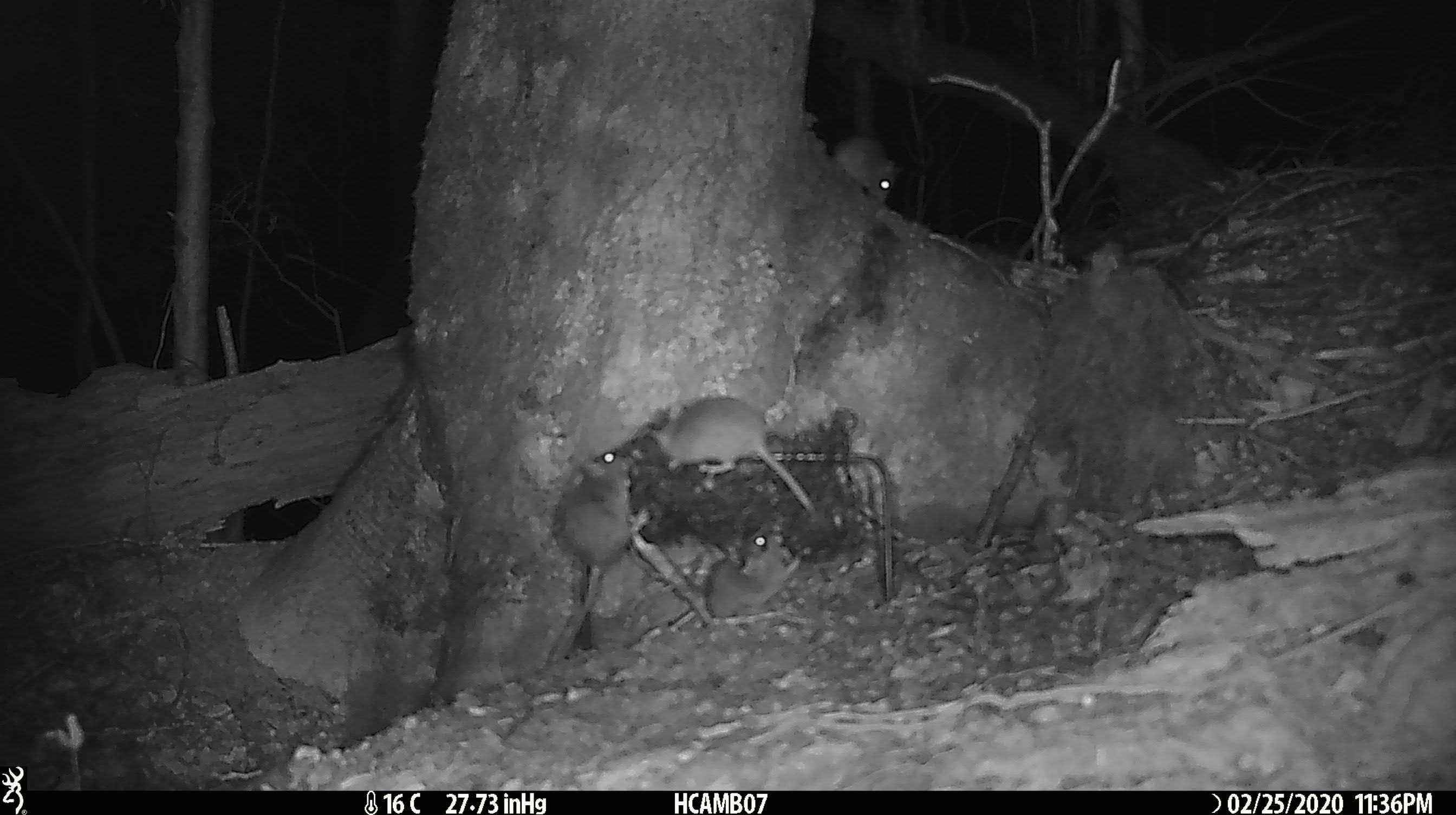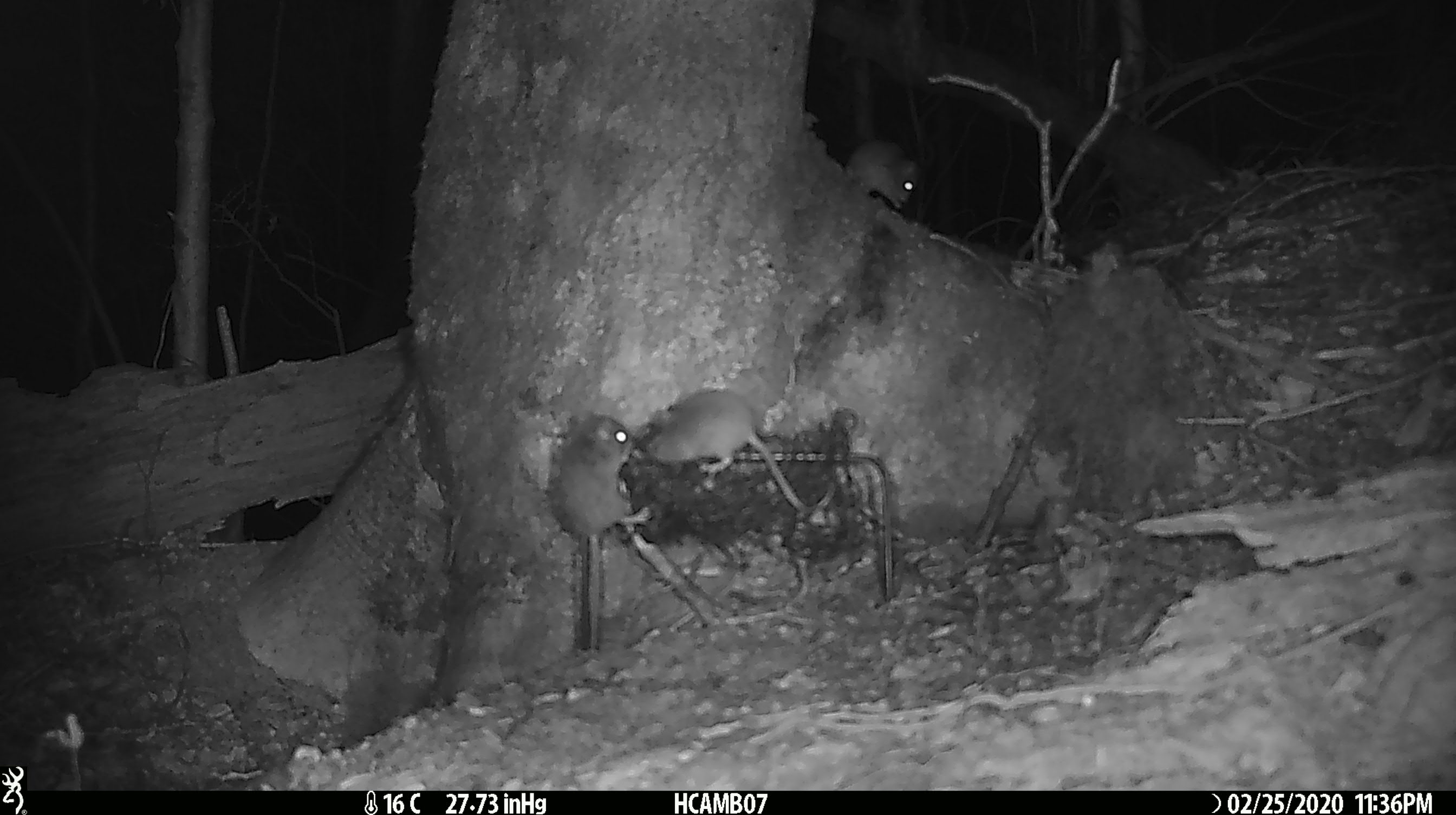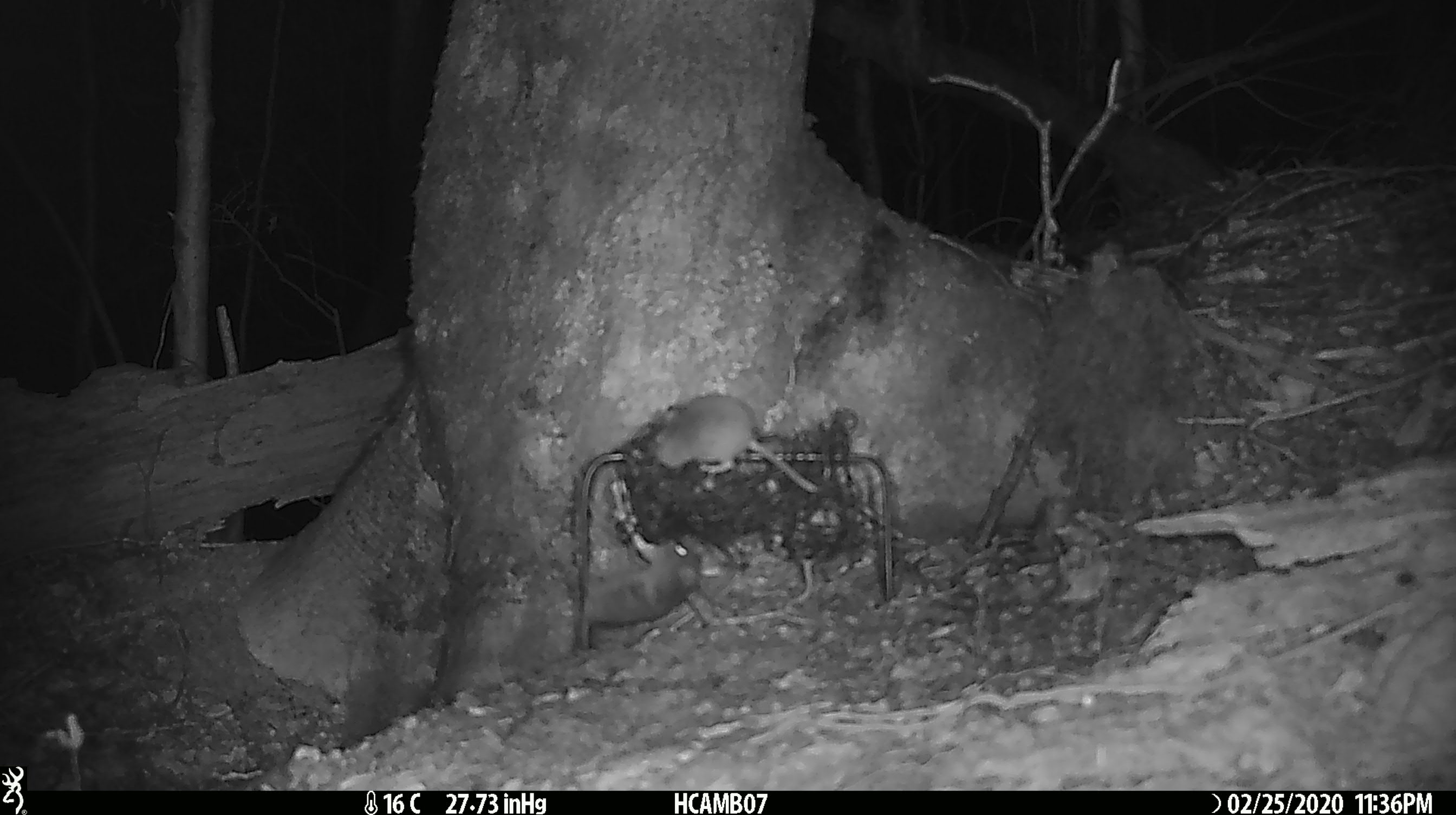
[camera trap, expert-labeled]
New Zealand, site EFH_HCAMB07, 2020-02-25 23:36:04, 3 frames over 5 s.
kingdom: Animalia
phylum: Chordata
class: Mammalia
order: Rodentia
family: Muridae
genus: Mus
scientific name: Mus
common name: mouse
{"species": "mouse (Mus)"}